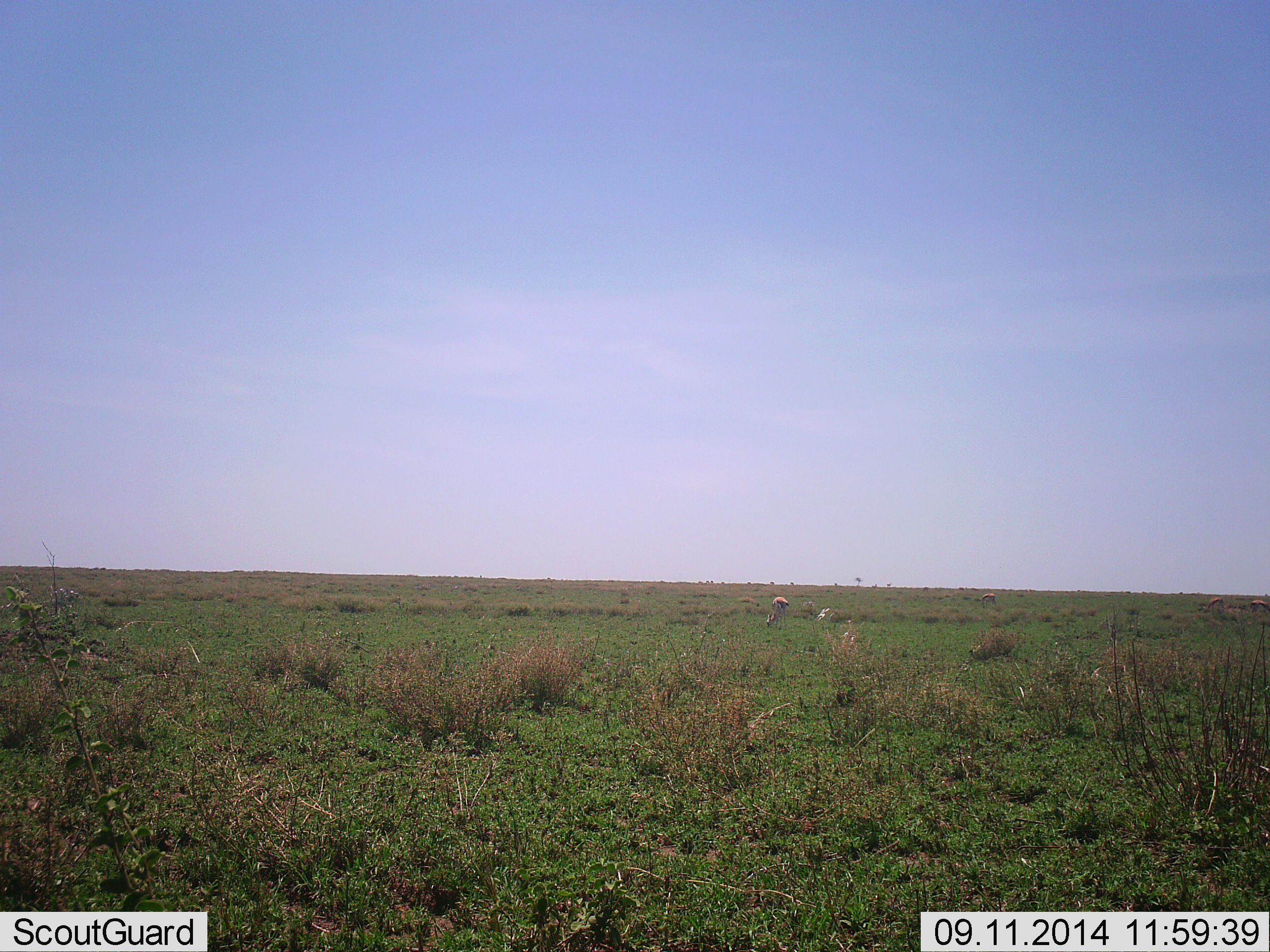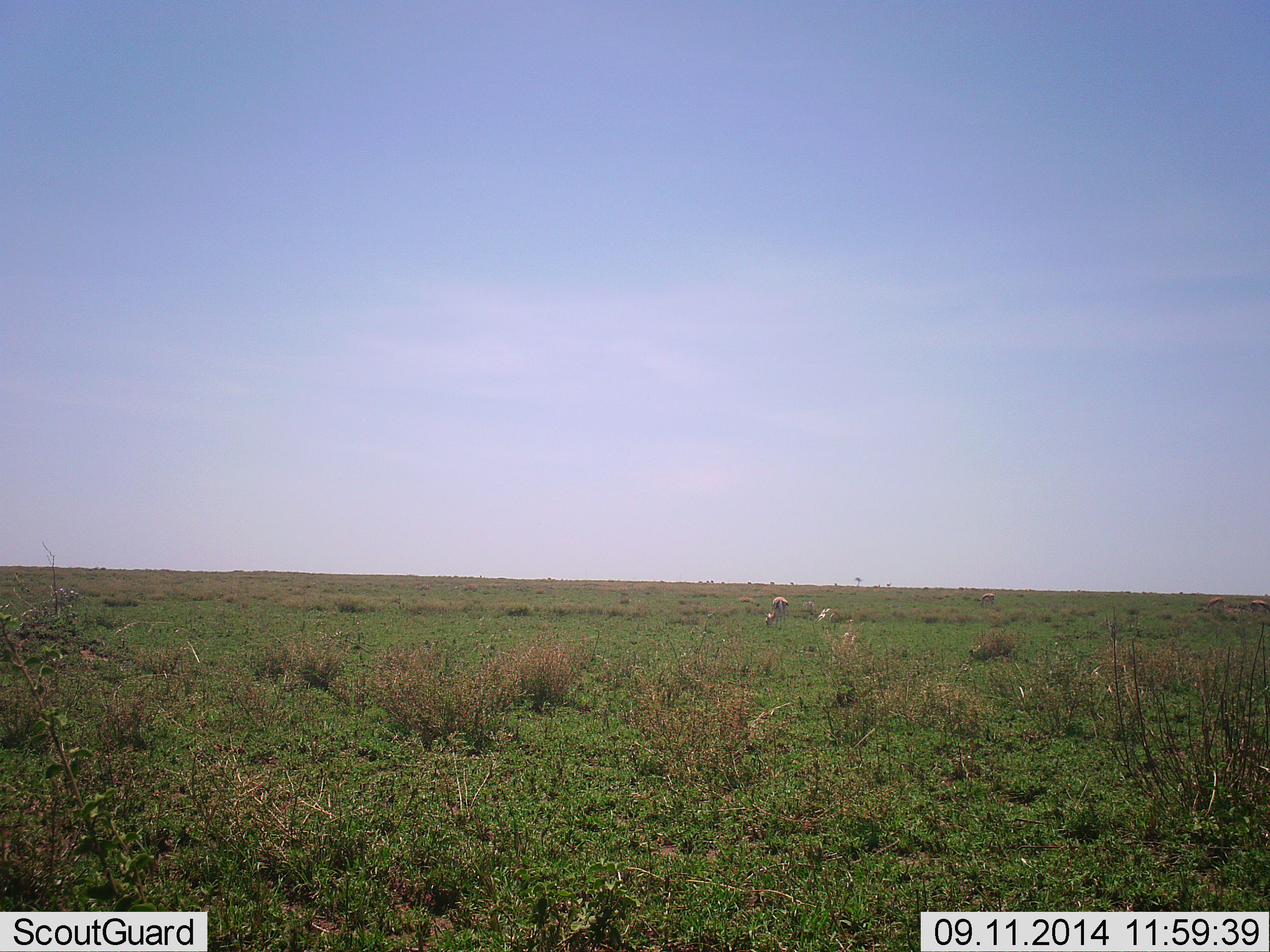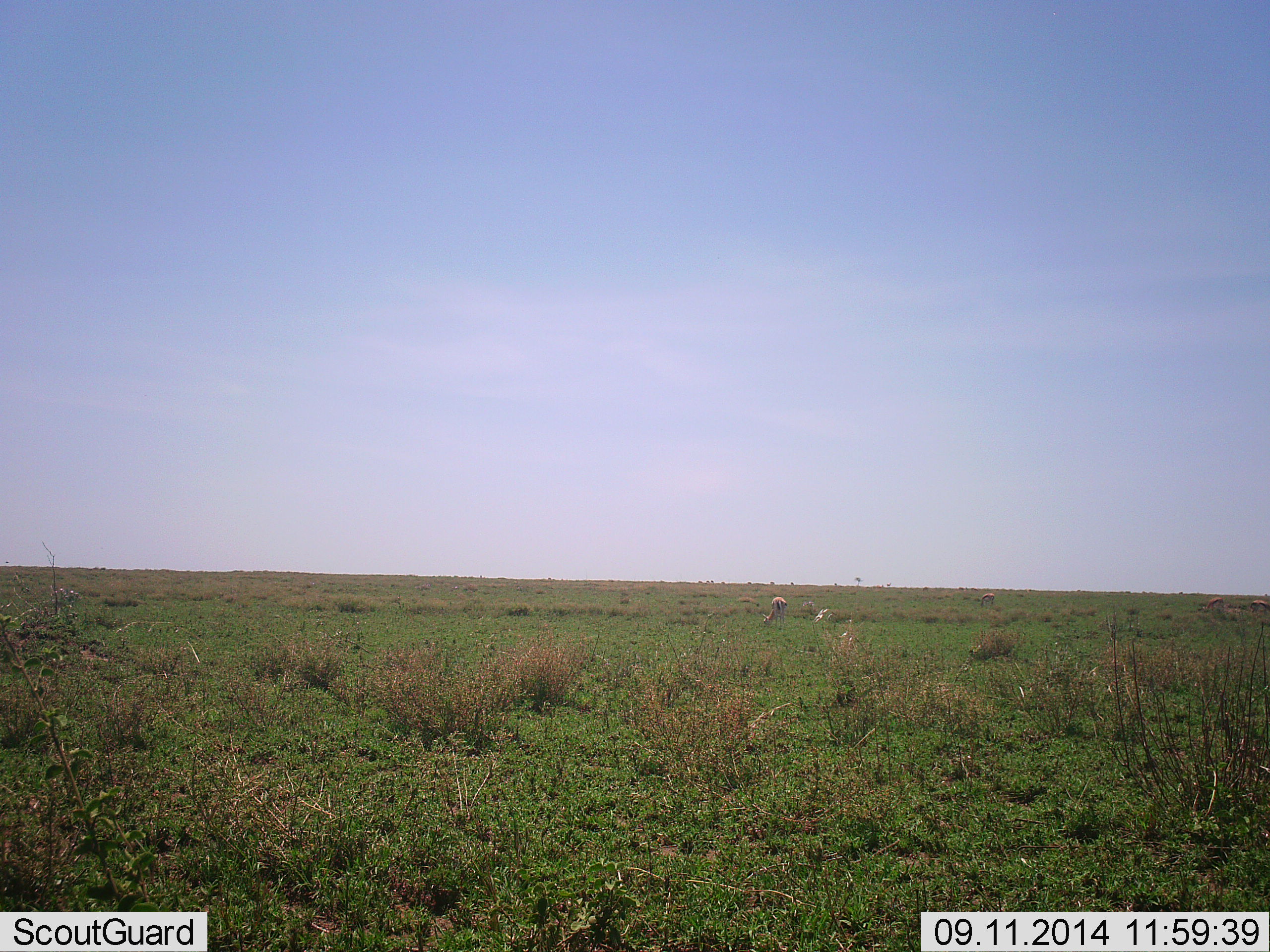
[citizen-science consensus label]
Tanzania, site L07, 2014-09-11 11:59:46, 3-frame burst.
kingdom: Animalia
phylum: Chordata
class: Mammalia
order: Artiodactyla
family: Bovidae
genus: Eudorcas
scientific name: Eudorcas thomsonii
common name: thomson's gazelle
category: gazellethomsons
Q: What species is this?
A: Gazellethomsons (thomson's gazelle) (Eudorcas thomsonii).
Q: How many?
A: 2.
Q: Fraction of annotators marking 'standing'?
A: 27%.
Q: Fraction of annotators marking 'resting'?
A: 0%.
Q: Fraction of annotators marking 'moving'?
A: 0%.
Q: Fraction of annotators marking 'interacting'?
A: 0%.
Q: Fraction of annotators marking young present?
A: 9%.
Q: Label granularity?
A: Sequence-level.